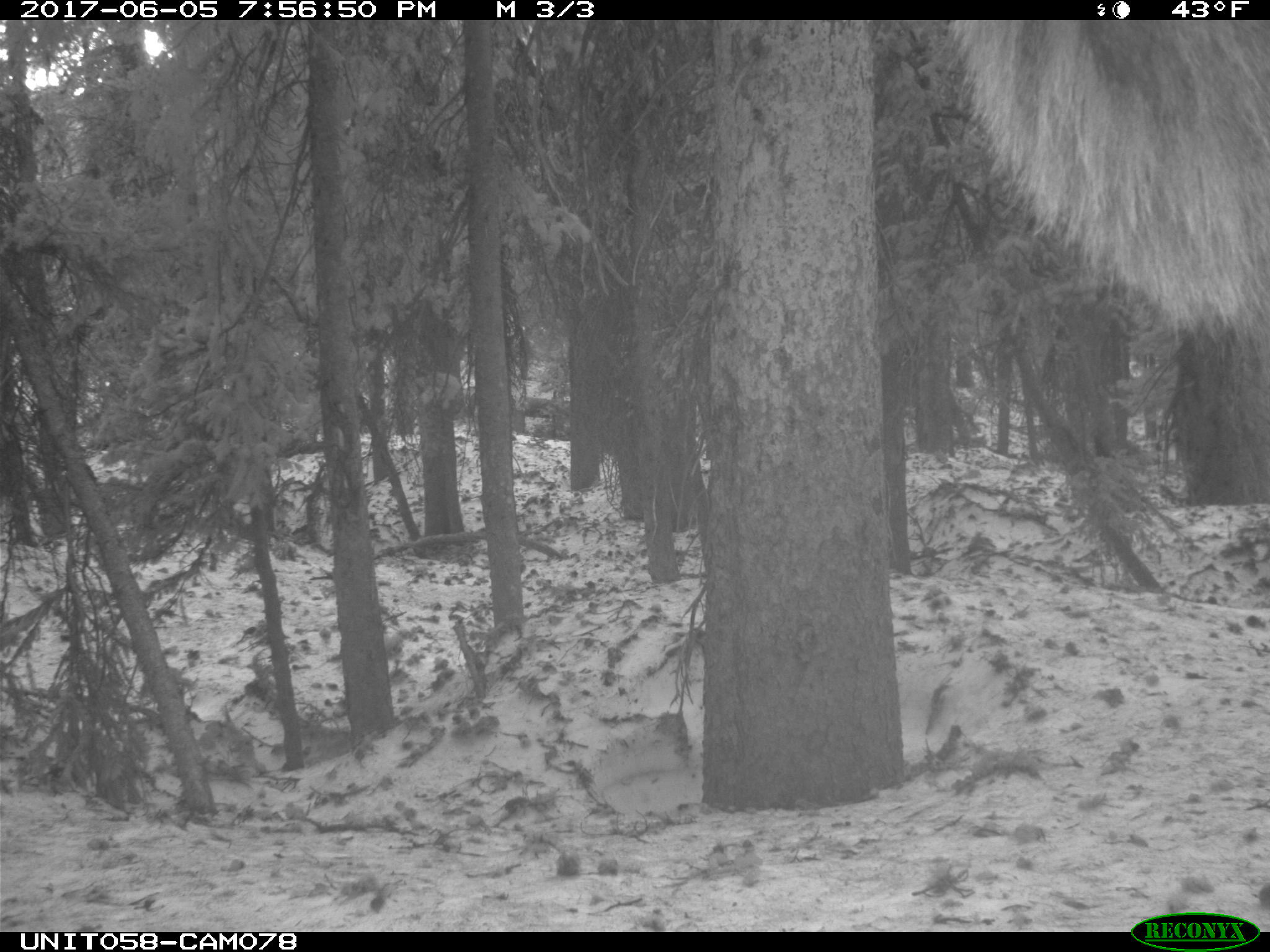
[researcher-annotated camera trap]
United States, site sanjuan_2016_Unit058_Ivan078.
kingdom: Animalia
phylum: Chordata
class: Mammalia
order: Artiodactyla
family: Cervidae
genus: Cervus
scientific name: Cervus elaphus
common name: red deer